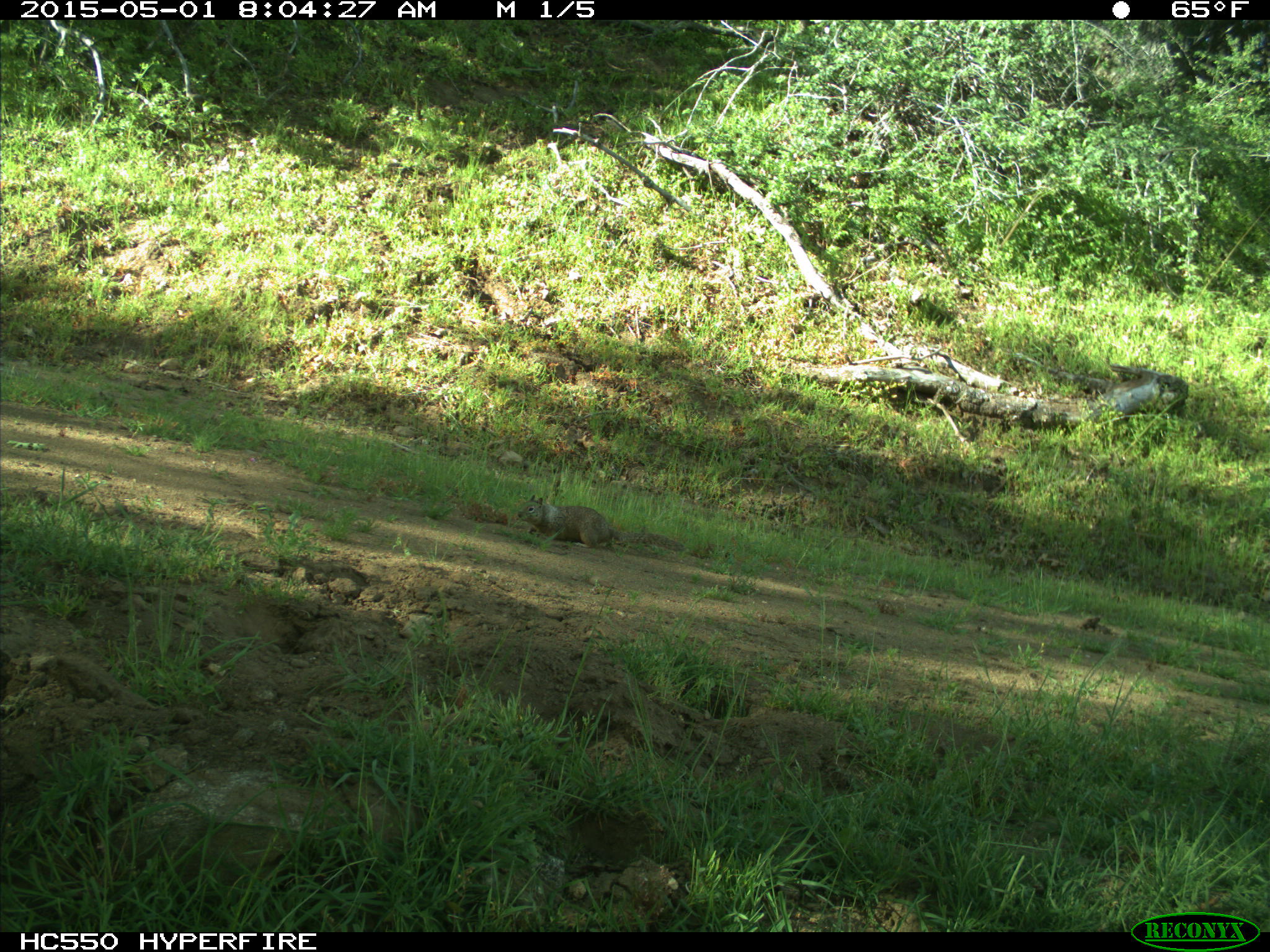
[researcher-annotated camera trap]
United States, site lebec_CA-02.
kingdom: Animalia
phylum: Chordata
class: Mammalia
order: Rodentia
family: Sciuridae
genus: Otospermophilus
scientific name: Otospermophilus beecheyi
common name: california ground squirrel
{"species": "Otospermophilus beecheyi (california ground squirrel)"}